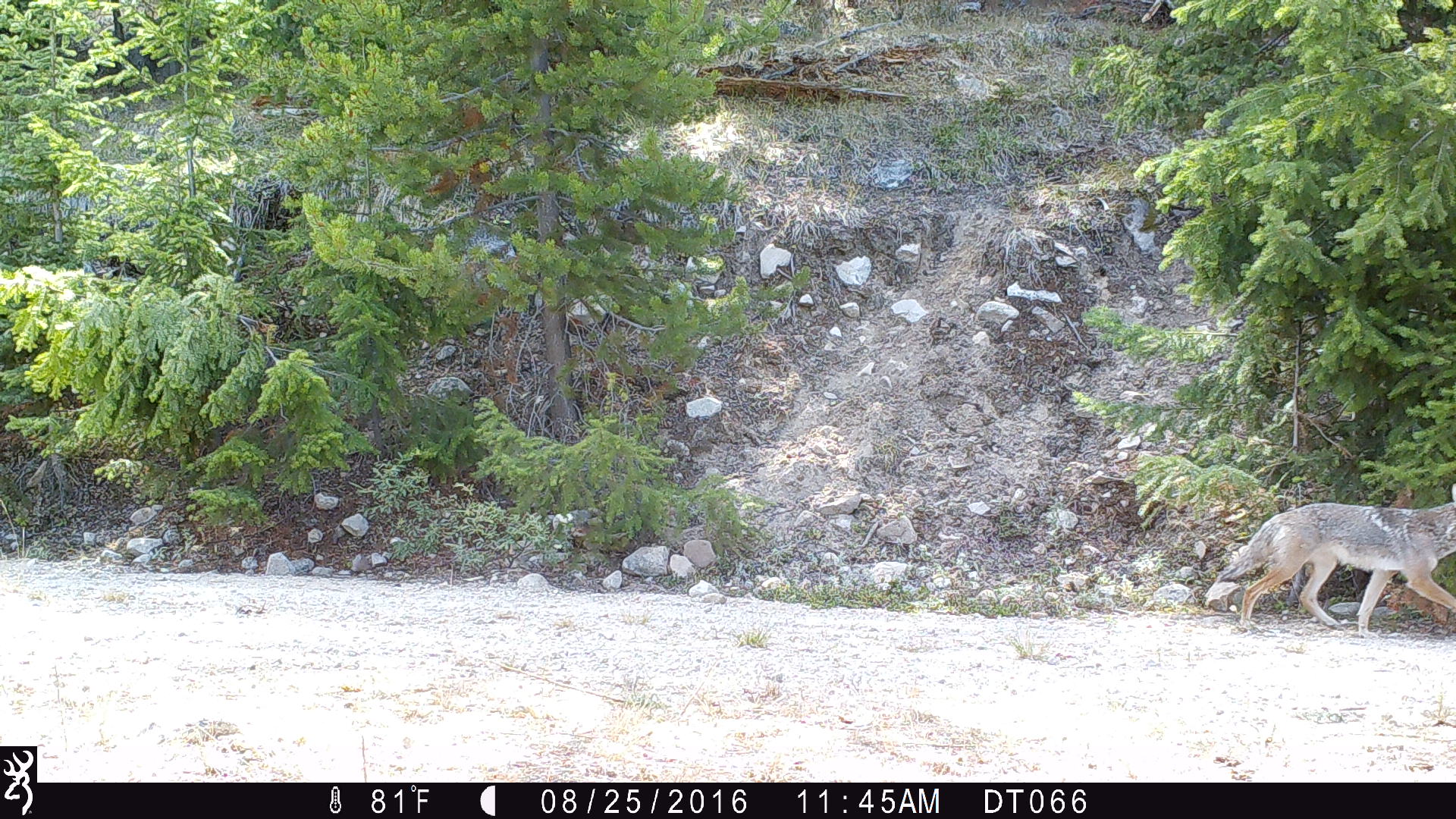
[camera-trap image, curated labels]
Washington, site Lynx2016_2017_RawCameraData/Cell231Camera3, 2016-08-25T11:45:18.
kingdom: Animalia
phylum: Chordata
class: Mammalia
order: Carnivora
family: Canidae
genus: Canis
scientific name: Canis latrans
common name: coyote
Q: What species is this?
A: Canis latrans (coyote).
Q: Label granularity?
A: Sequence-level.